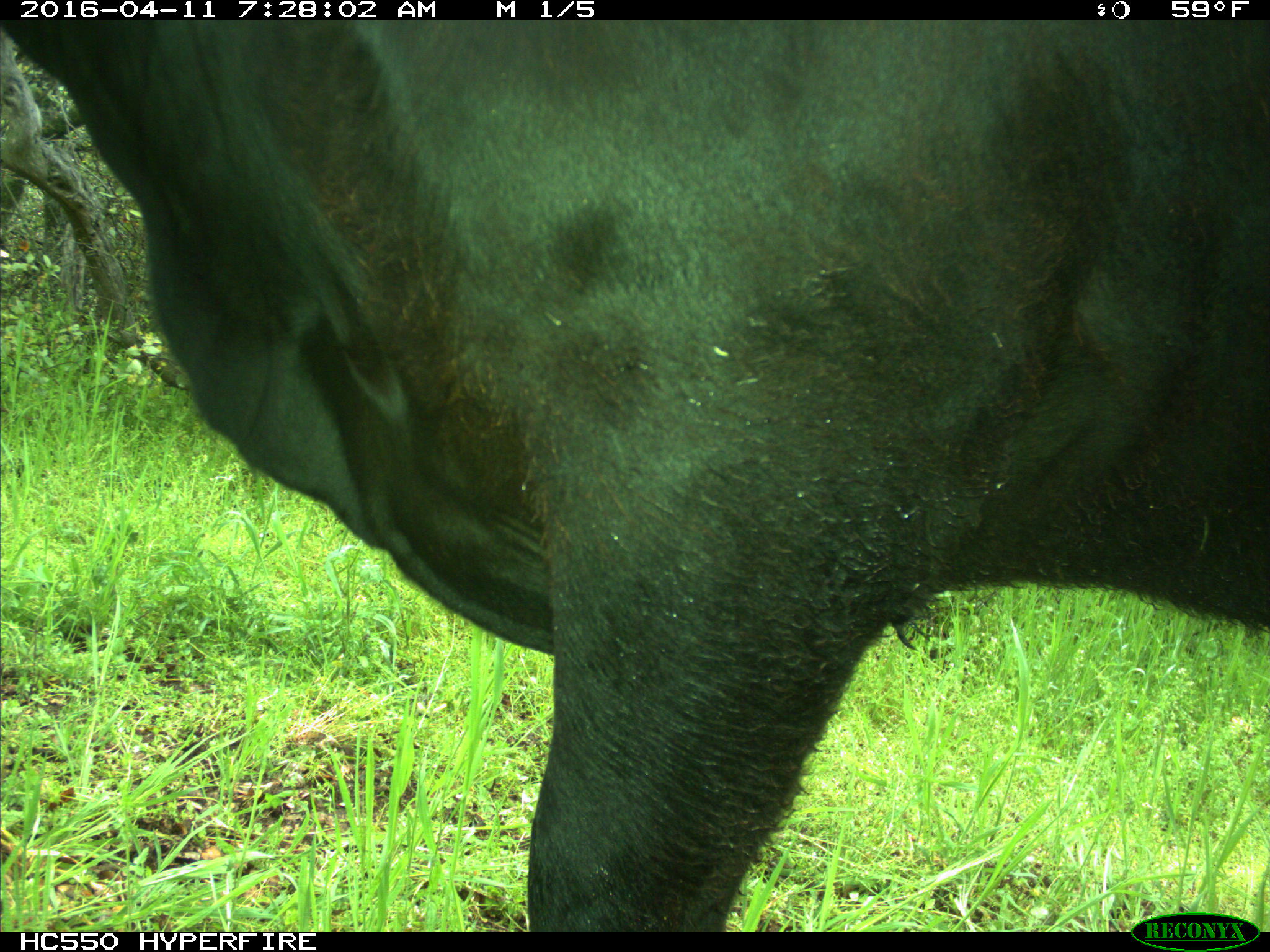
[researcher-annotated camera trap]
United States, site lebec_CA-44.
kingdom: Animalia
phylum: Chordata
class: Mammalia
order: Artiodactyla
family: Bovidae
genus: Bos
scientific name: Bos taurus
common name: domestic cow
Bos taurus (domestic cow).